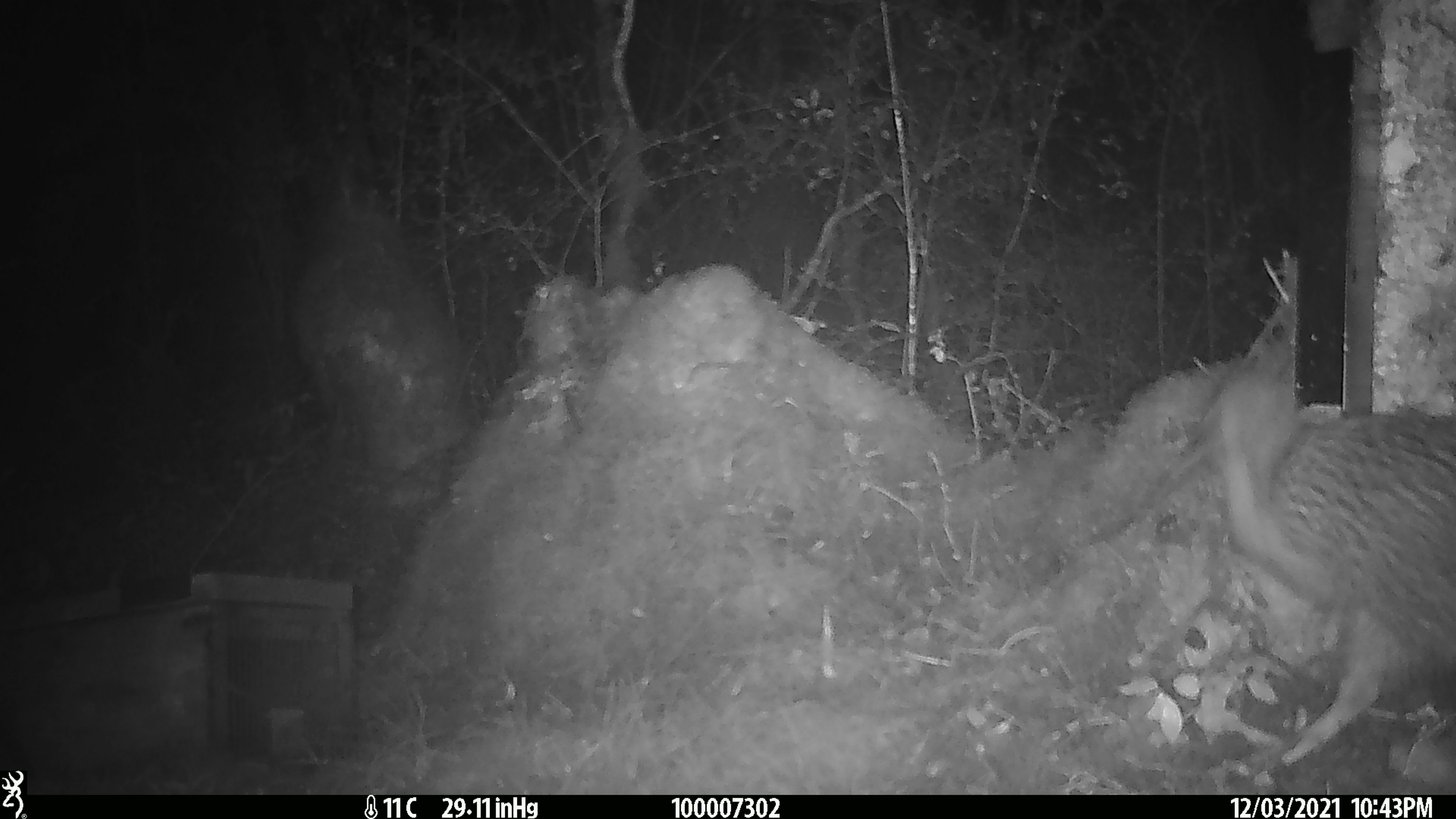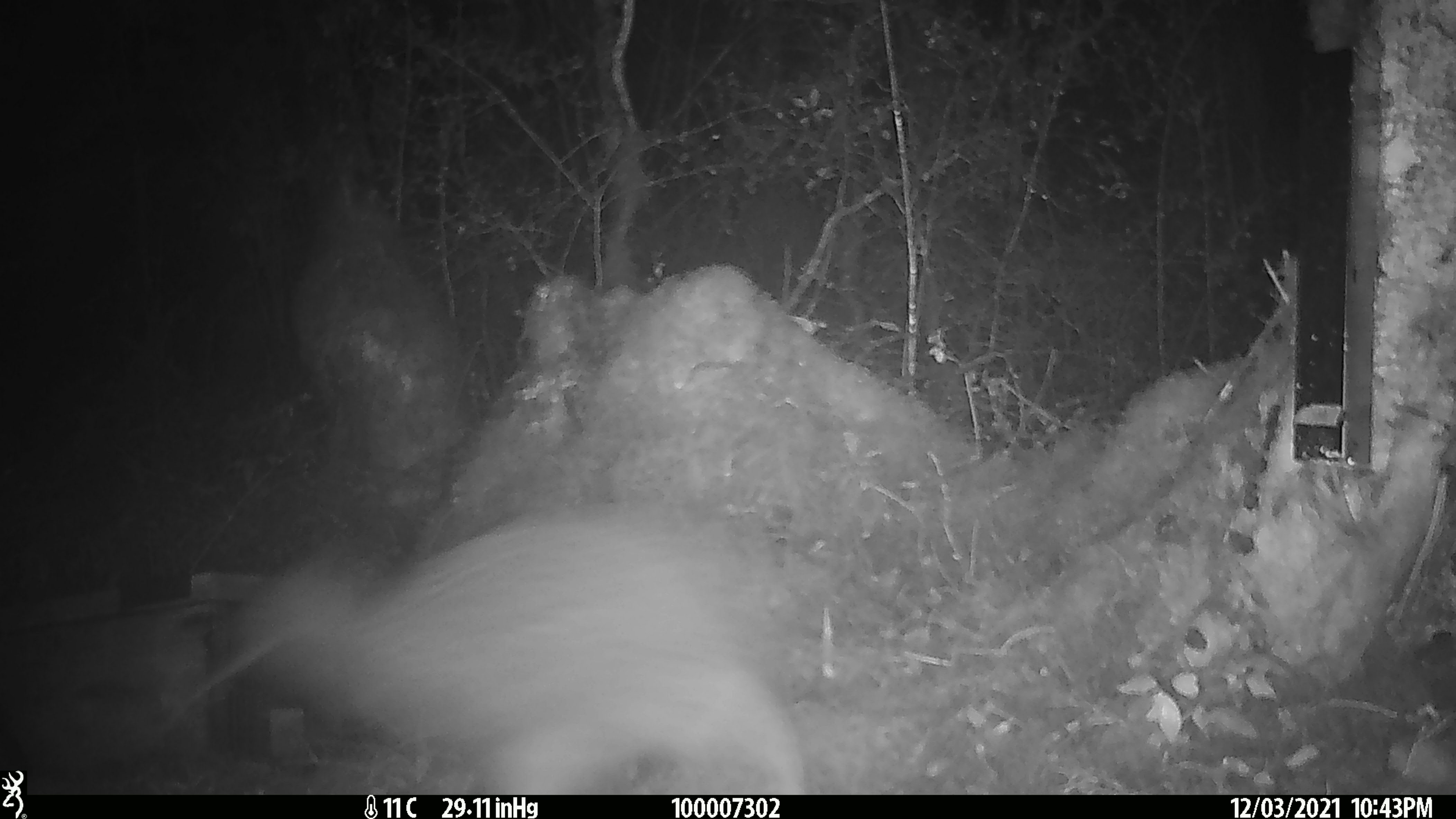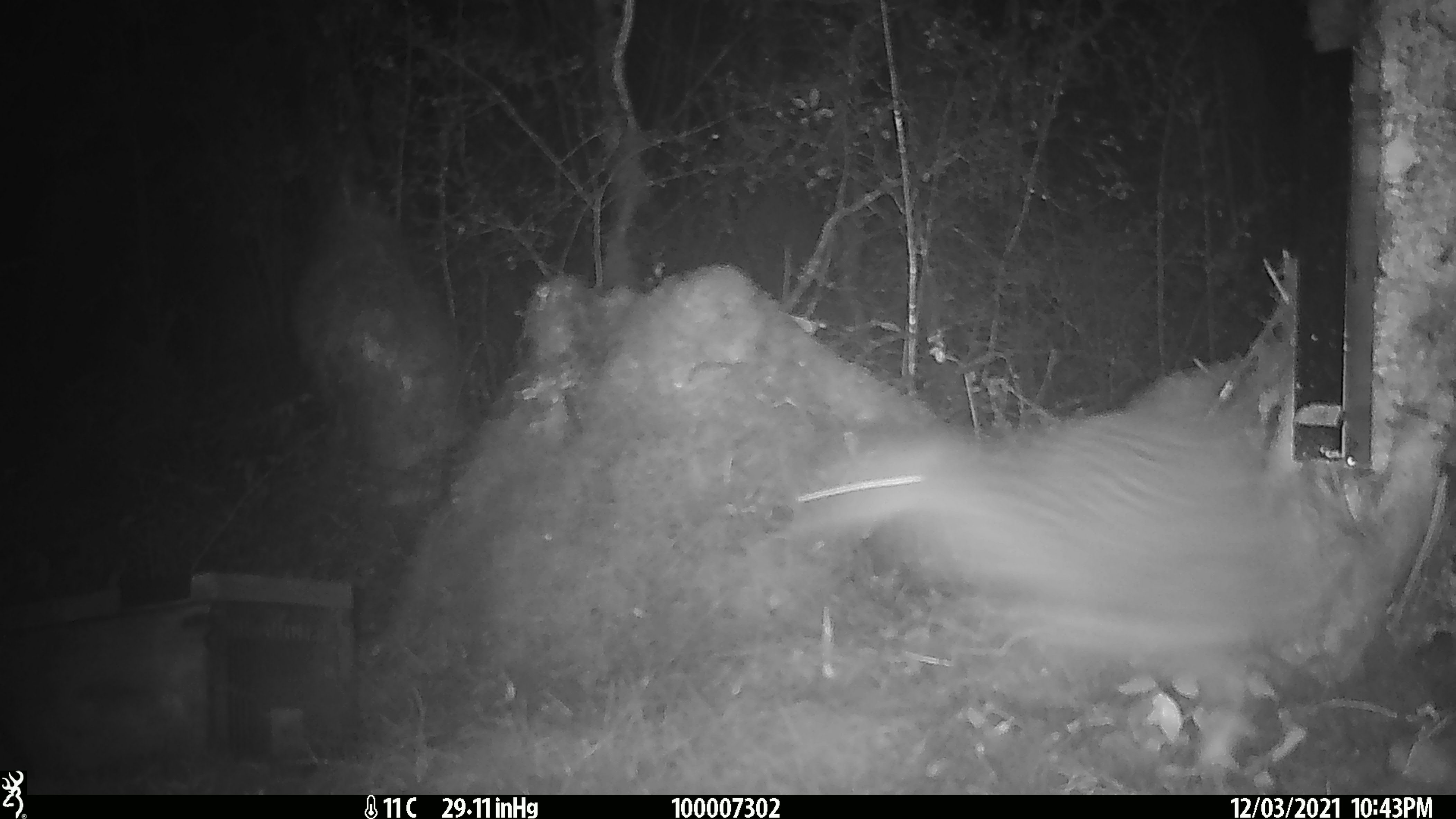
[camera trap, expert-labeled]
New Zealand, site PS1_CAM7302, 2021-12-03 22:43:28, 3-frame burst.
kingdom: Animalia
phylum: Chordata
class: Aves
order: Apterygiformes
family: Apterygidae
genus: Apteryx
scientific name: Apteryx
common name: kiwi